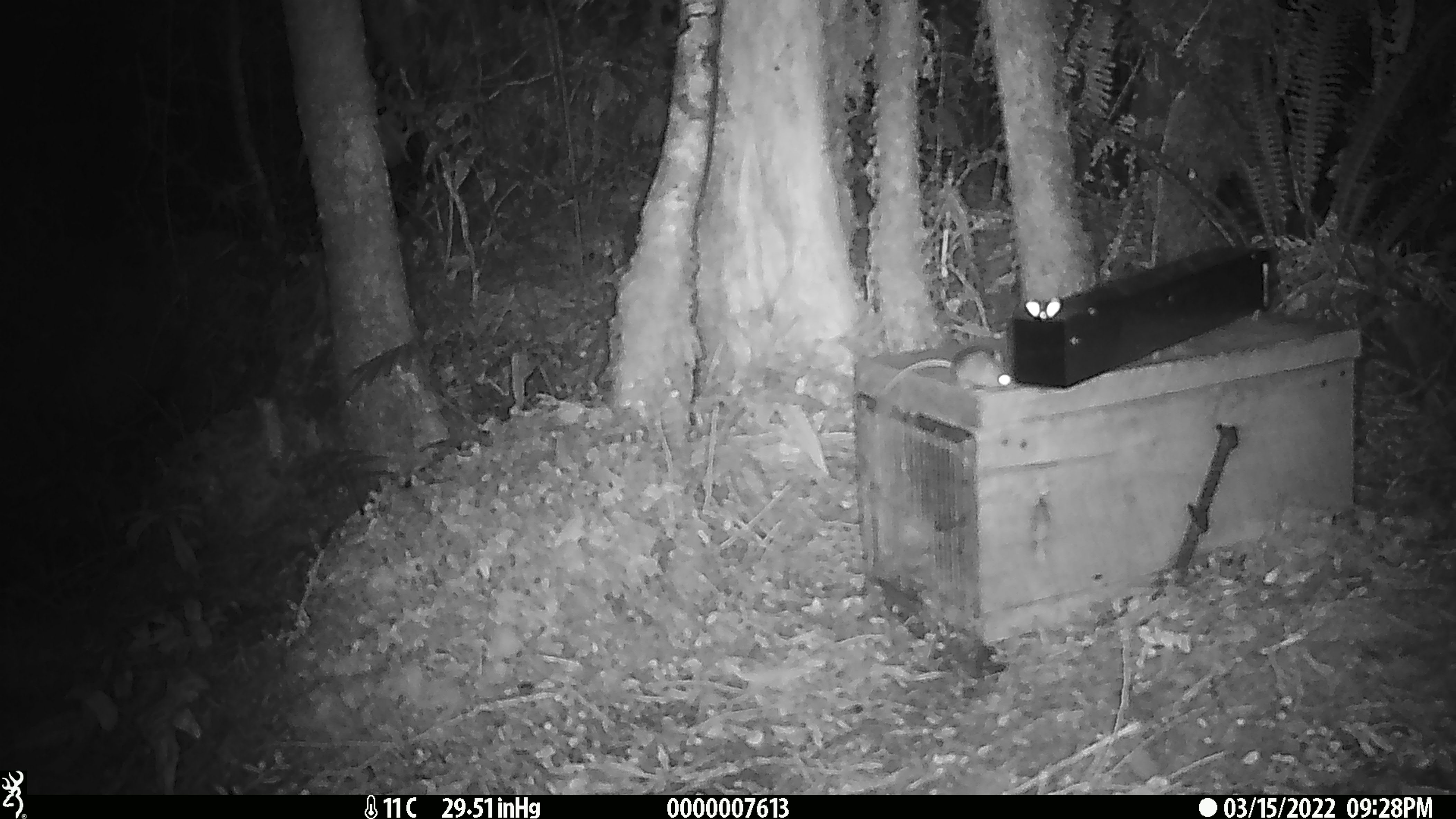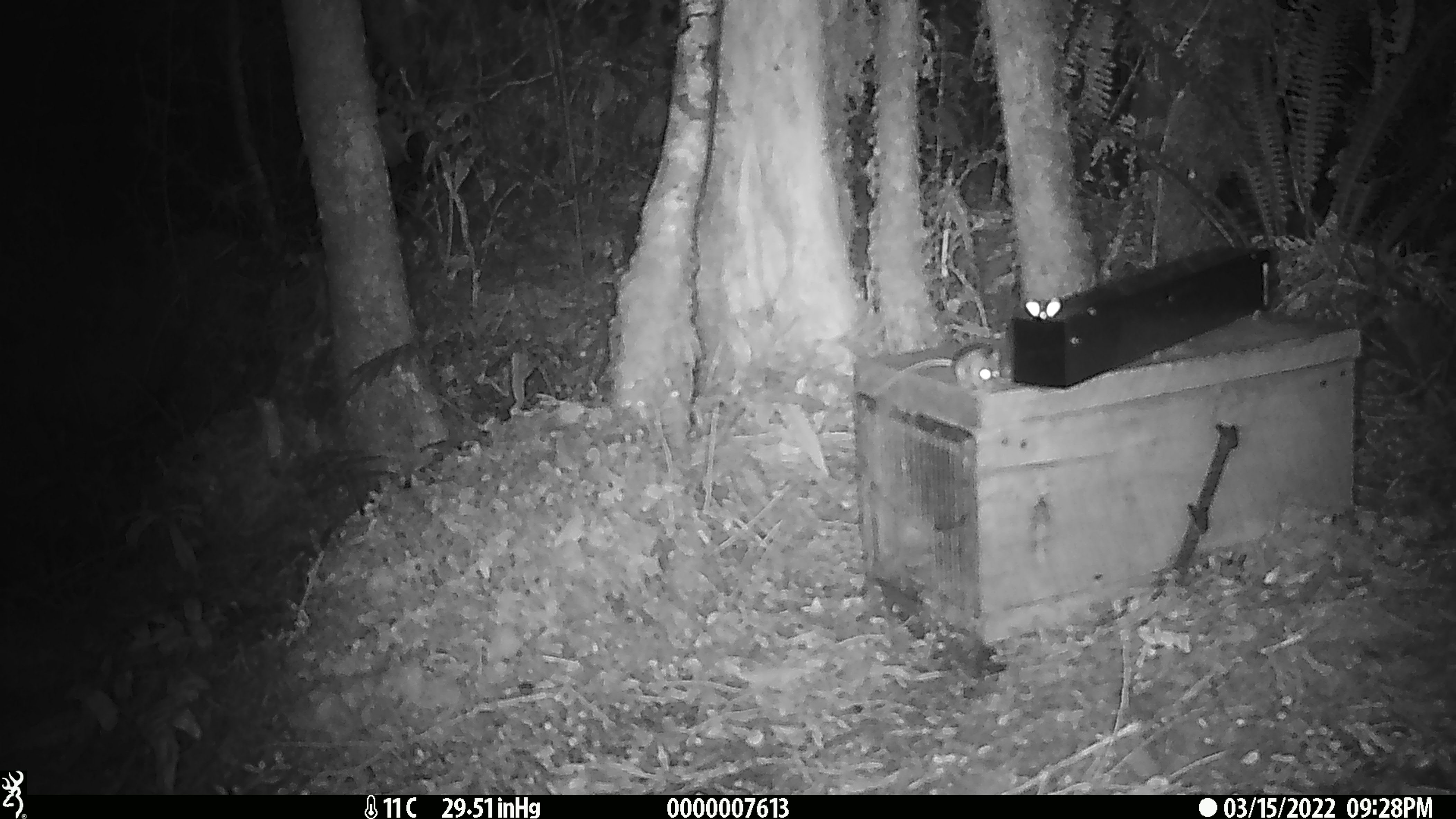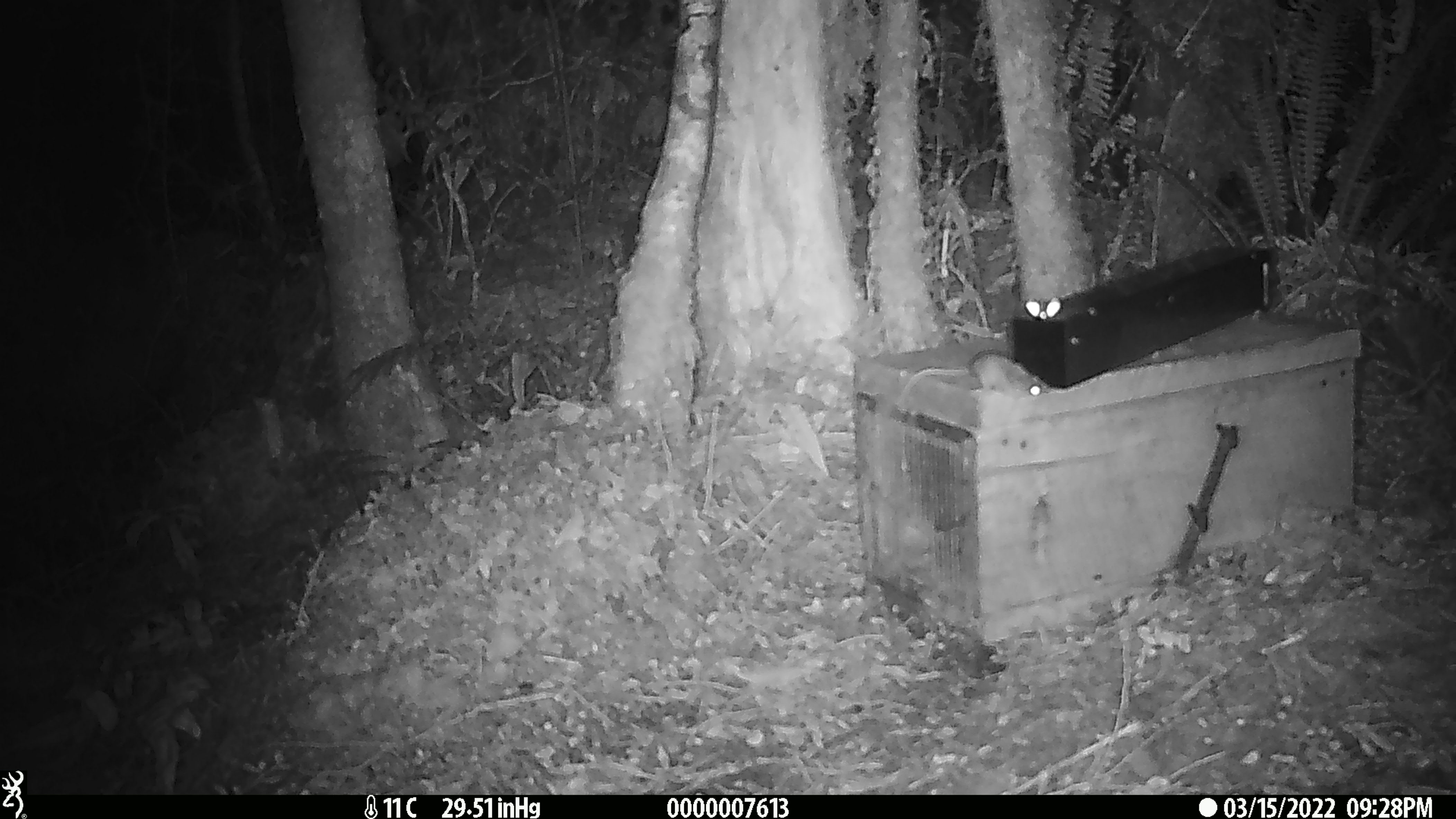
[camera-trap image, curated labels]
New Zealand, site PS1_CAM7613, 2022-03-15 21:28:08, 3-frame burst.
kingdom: Animalia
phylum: Chordata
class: Mammalia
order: Rodentia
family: Muridae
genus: Mus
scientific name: Mus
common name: mouse